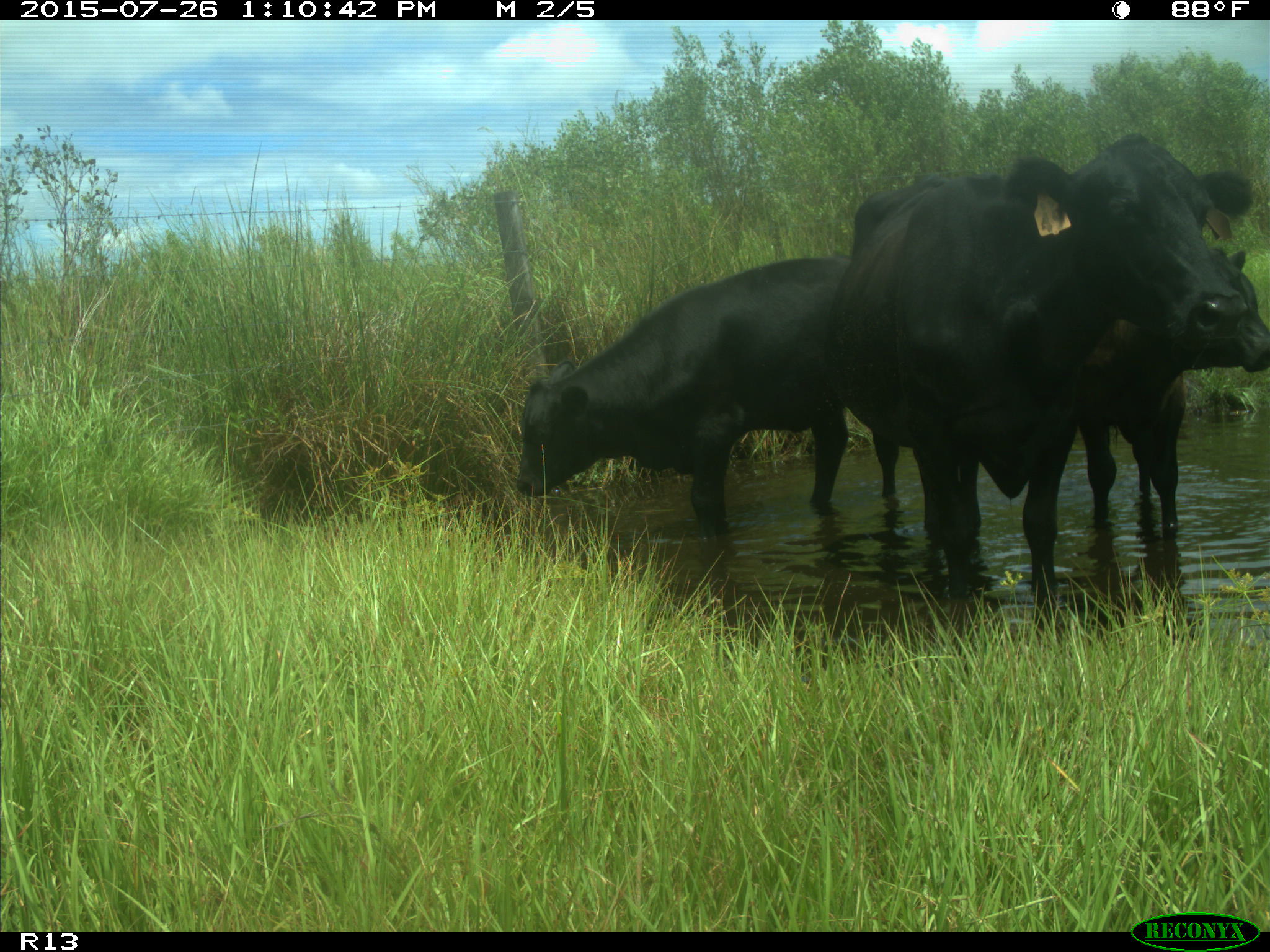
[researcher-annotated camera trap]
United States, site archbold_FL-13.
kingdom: Animalia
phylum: Chordata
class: Mammalia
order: Artiodactyla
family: Bovidae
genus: Bos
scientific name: Bos taurus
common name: domestic cow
Bos taurus (domestic cow).